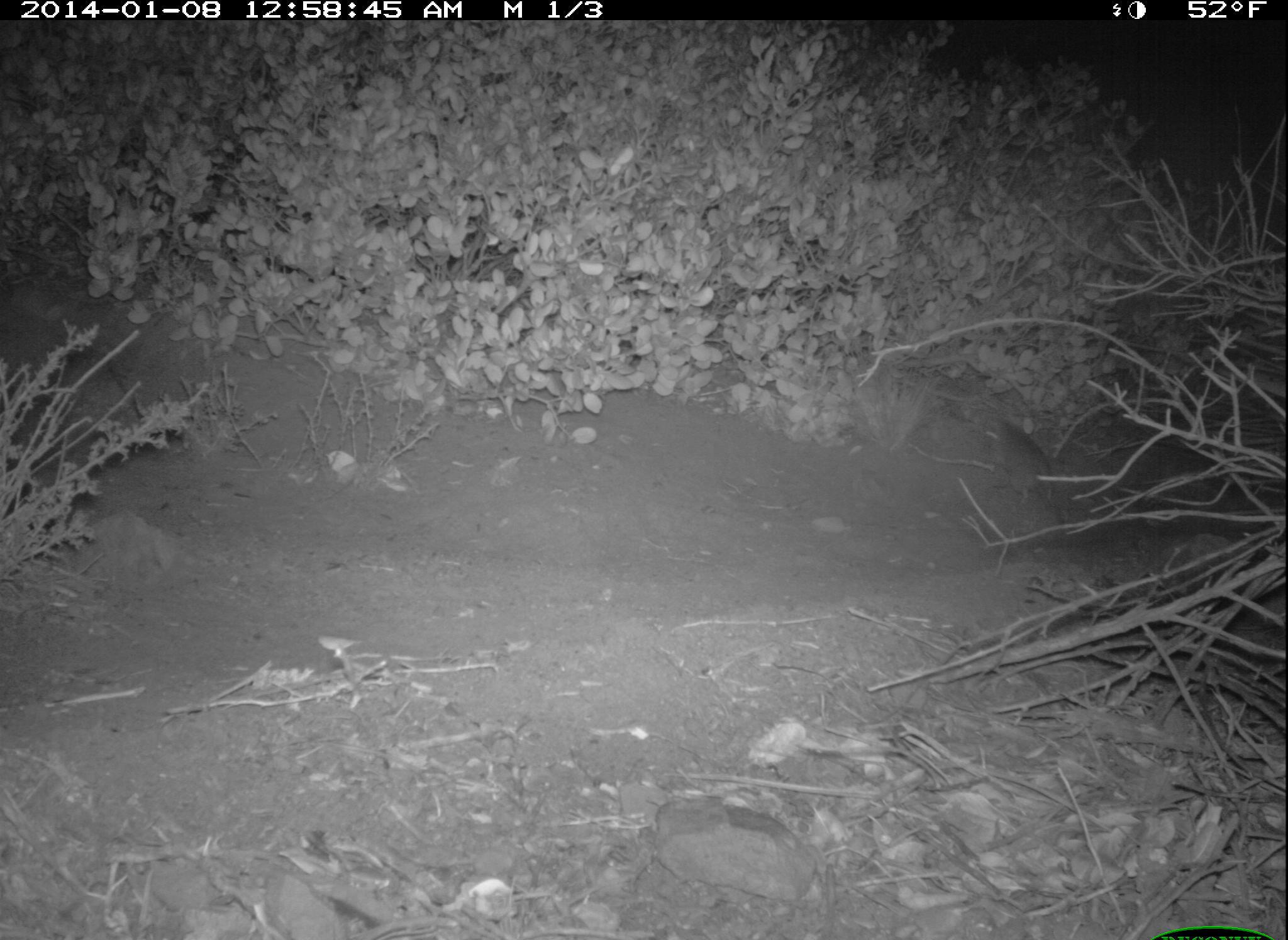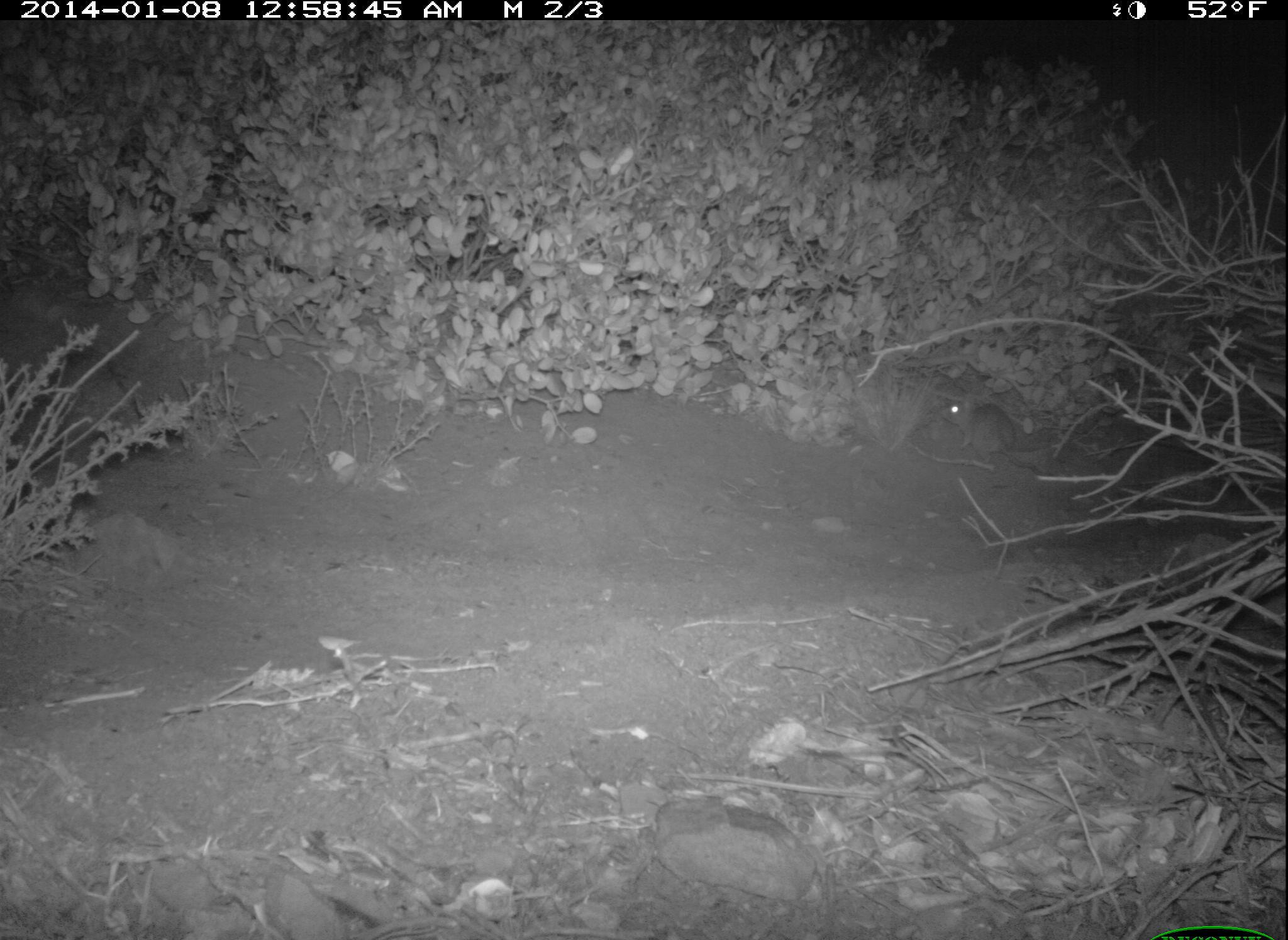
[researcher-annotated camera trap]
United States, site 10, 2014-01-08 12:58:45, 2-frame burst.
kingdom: Animalia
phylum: Chordata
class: Mammalia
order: Rodentia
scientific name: Rodentia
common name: rodent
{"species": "rodent (Rodentia)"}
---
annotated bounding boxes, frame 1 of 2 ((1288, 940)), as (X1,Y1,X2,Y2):
rodent: (976,413,1065,526)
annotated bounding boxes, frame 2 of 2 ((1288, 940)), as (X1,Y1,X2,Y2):
rodent: (938,401,1057,478)